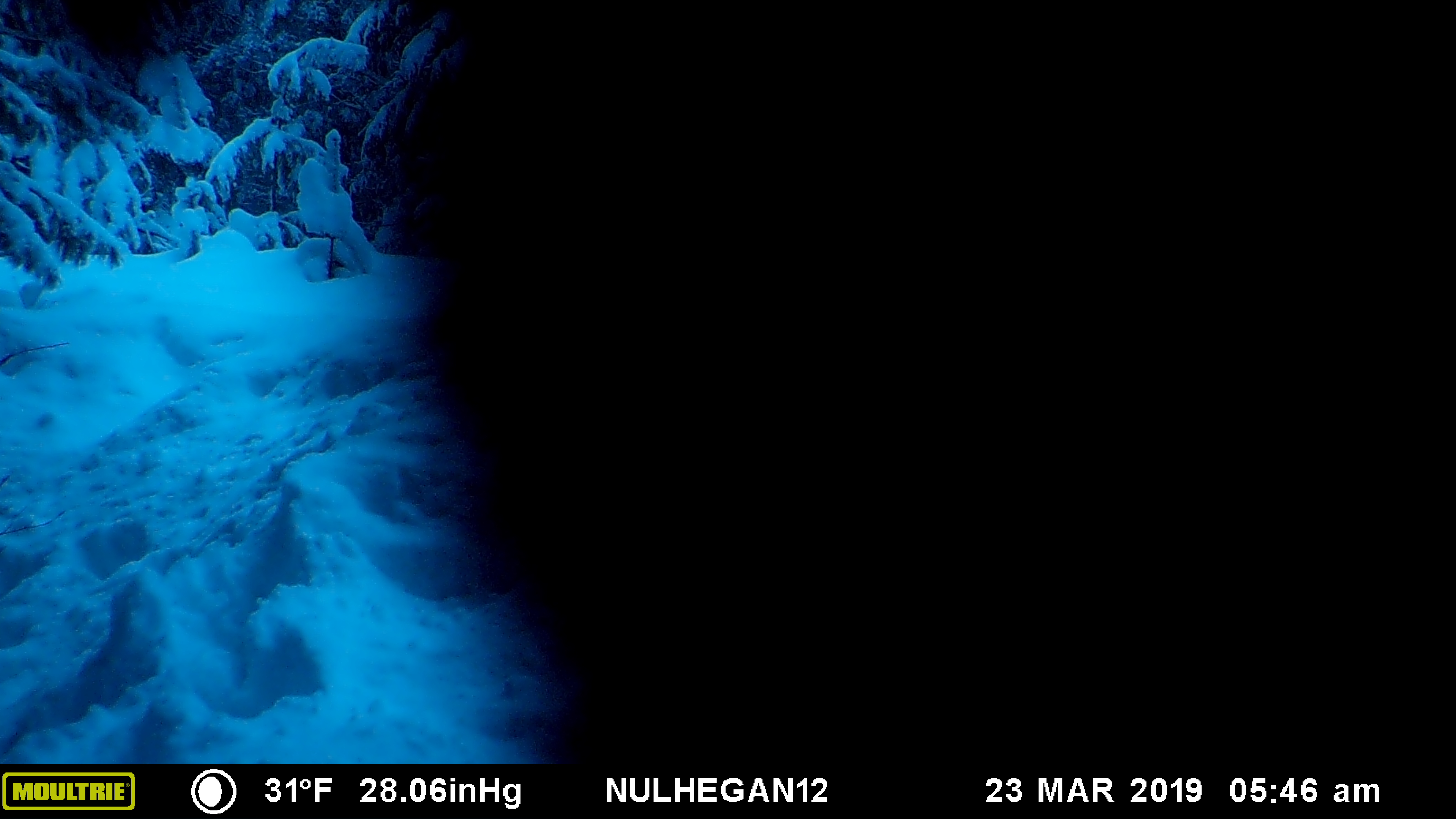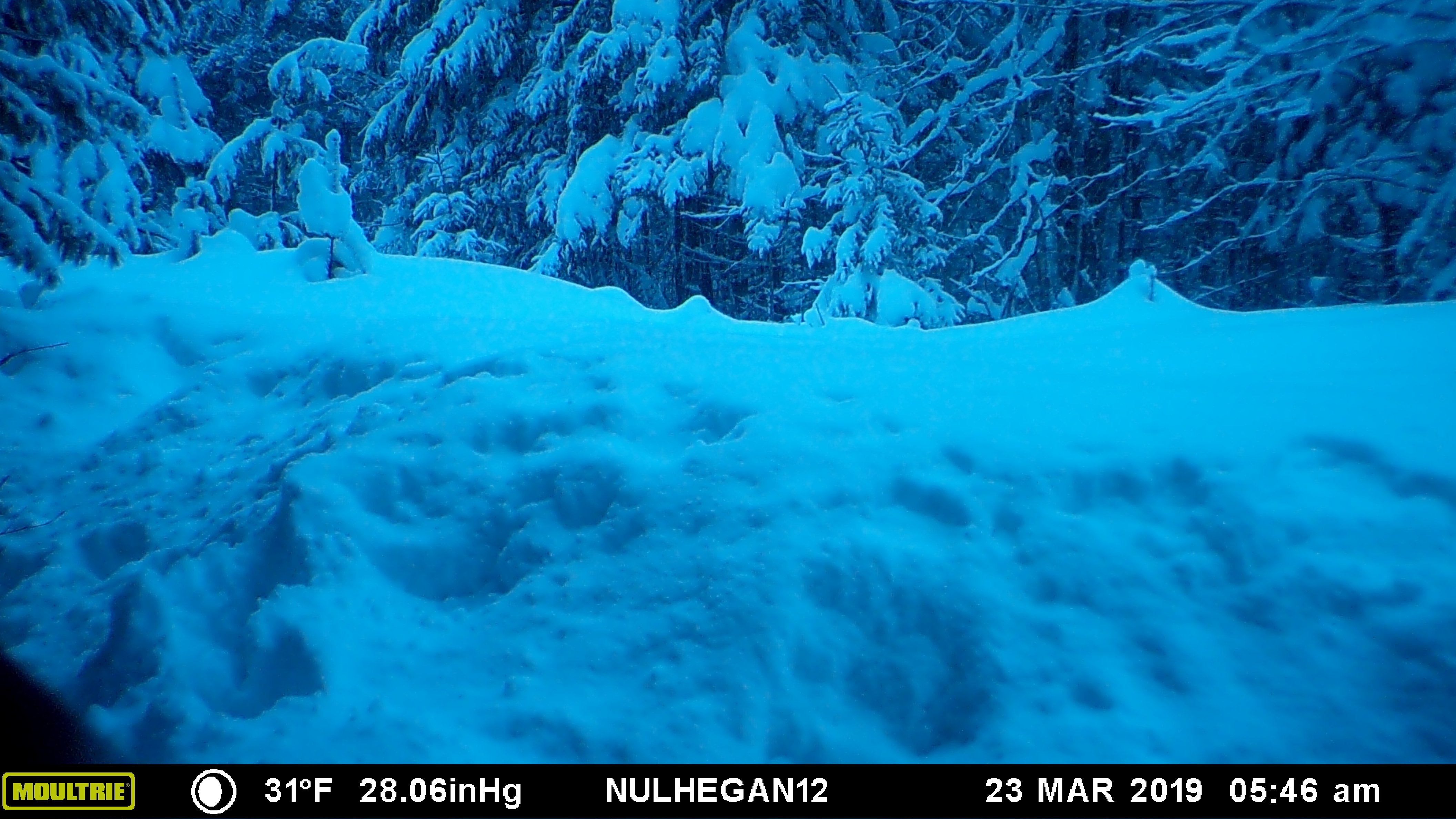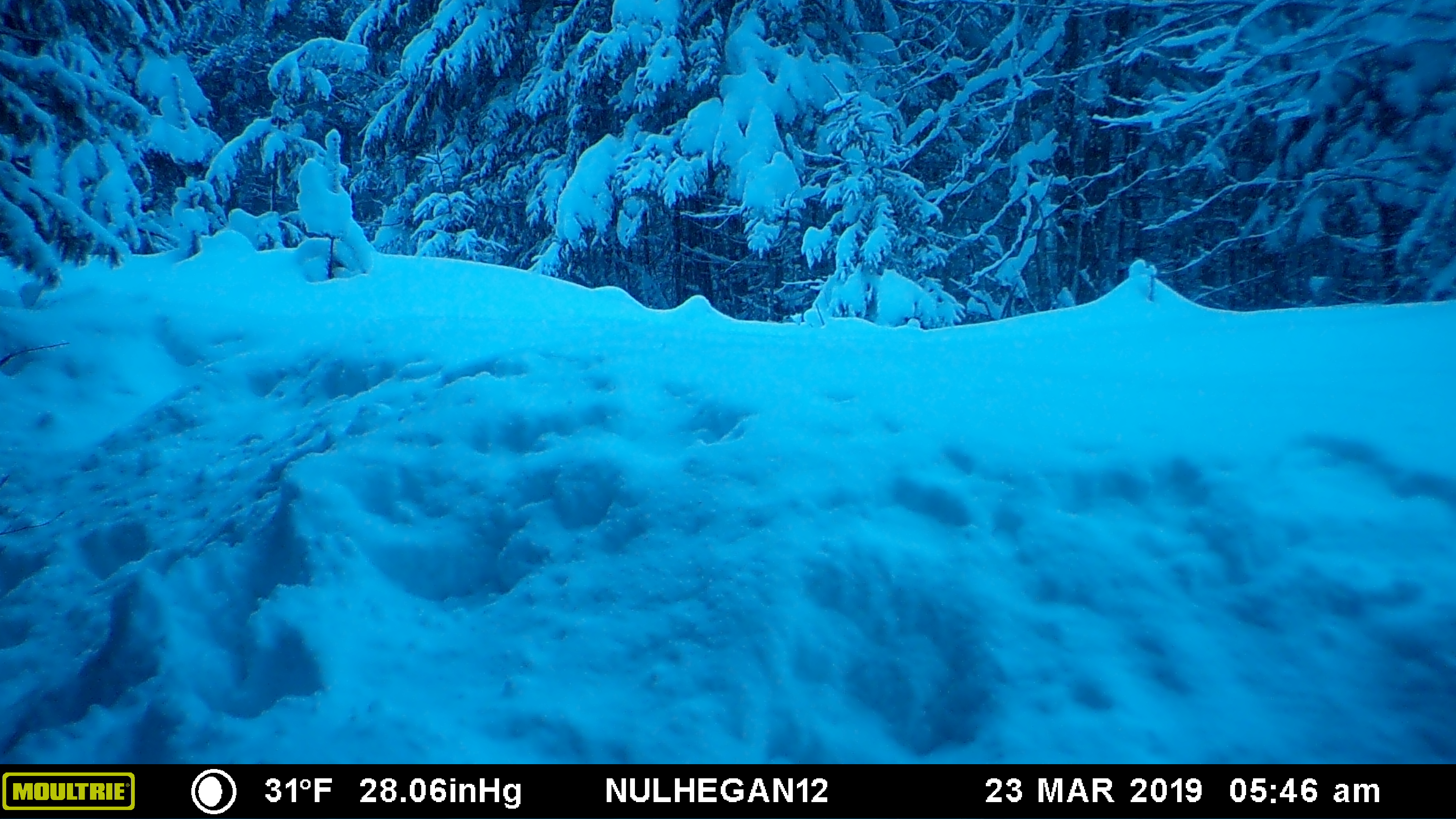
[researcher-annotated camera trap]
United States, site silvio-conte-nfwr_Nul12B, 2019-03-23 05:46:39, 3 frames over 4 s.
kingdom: Animalia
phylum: Chordata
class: Mammalia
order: Artiodactyla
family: Cervidae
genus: Alces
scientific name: Alces alces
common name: moose